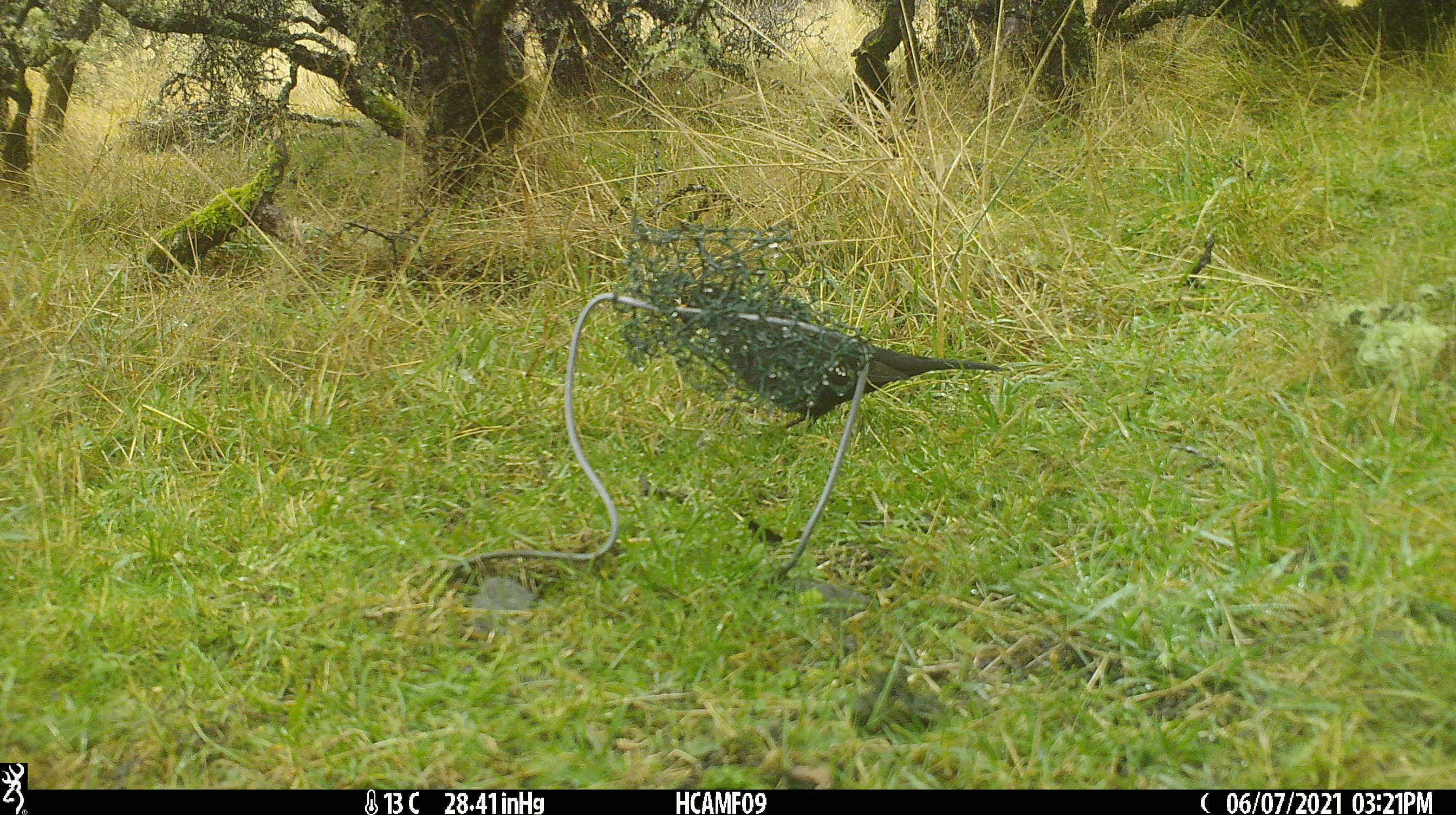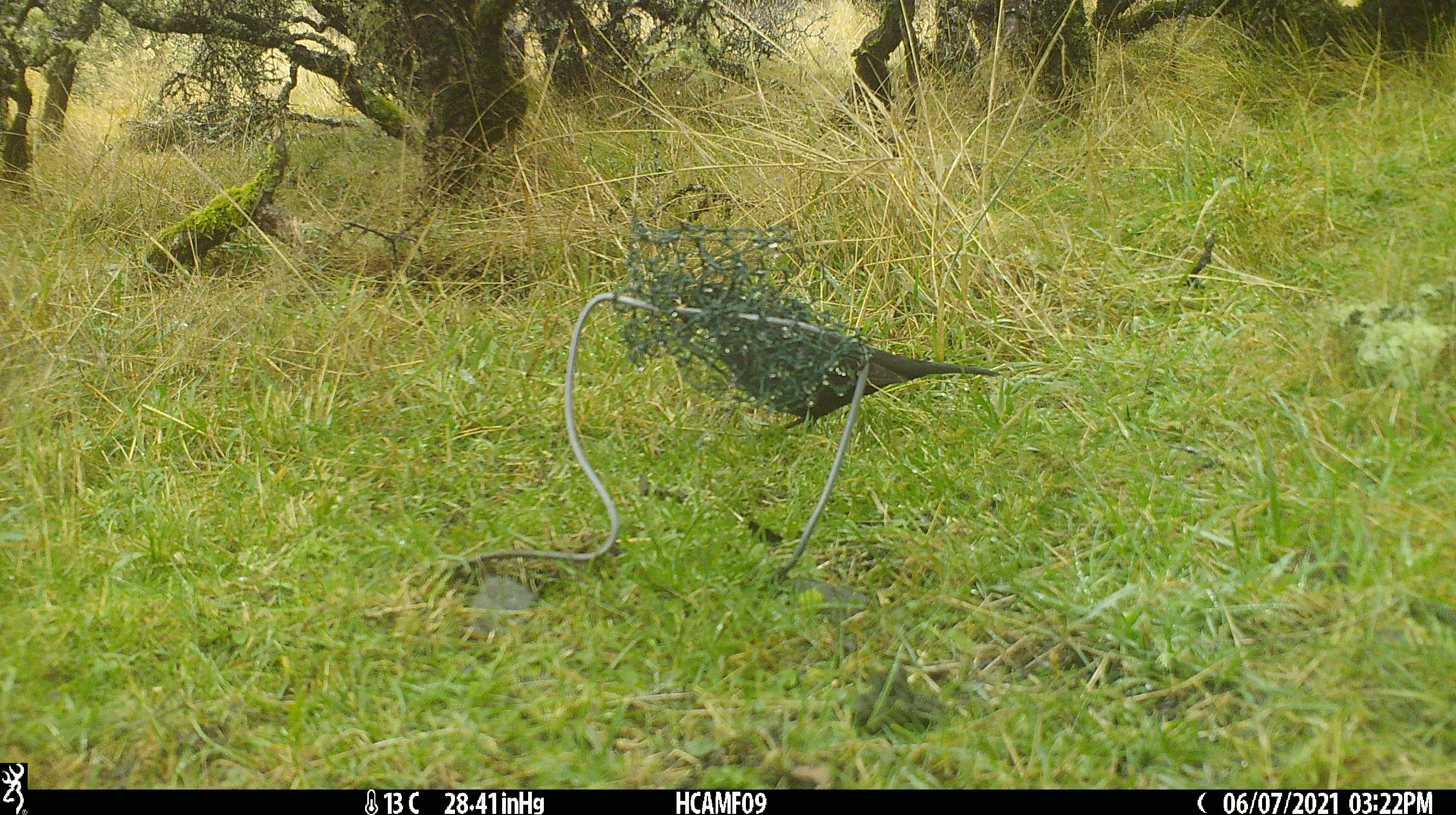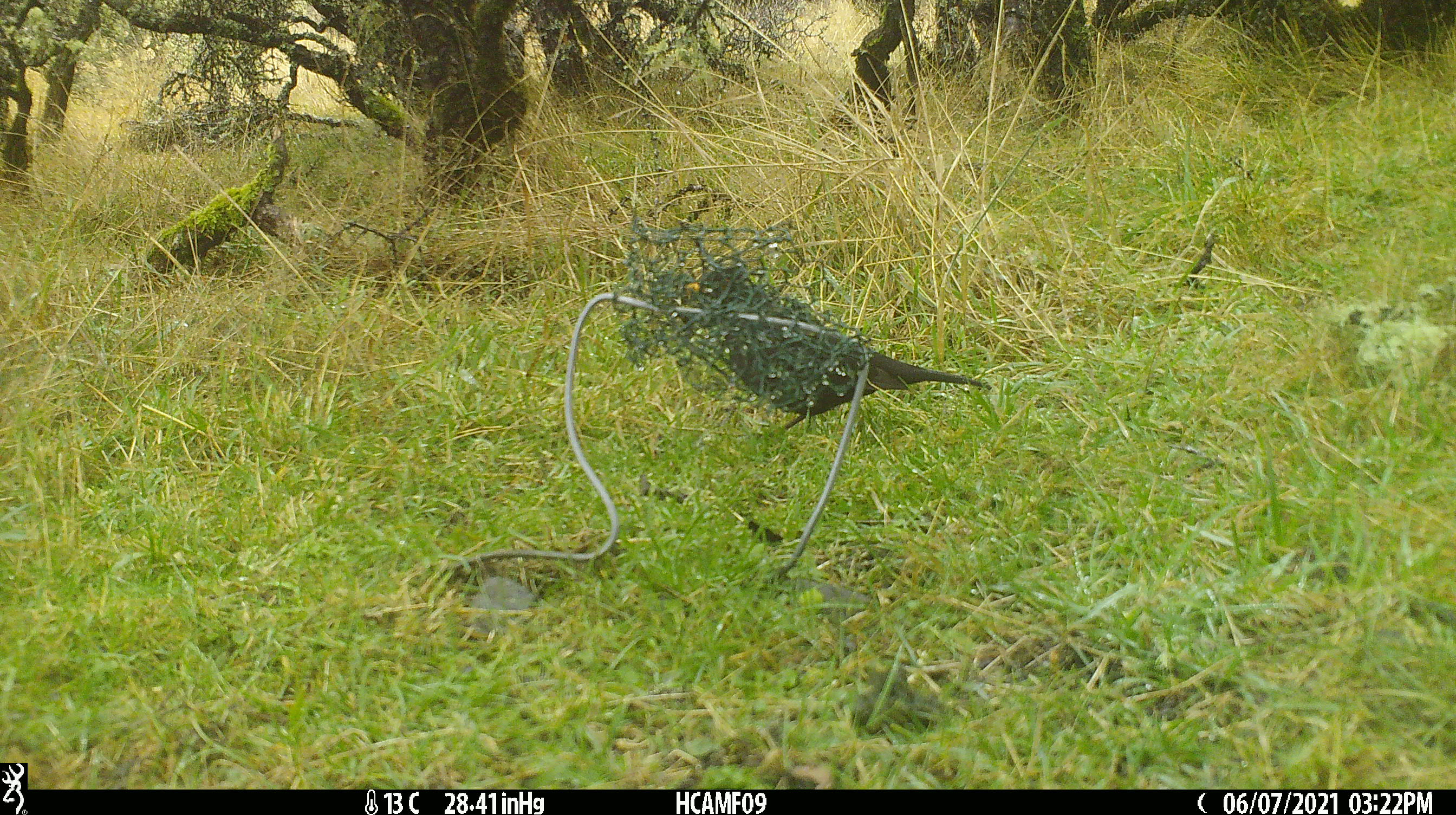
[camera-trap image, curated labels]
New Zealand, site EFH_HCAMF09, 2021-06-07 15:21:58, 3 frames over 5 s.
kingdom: Animalia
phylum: Chordata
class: Aves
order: Passeriformes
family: Turdidae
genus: Turdus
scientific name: Turdus merula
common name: eurasian blackbird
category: blackbird